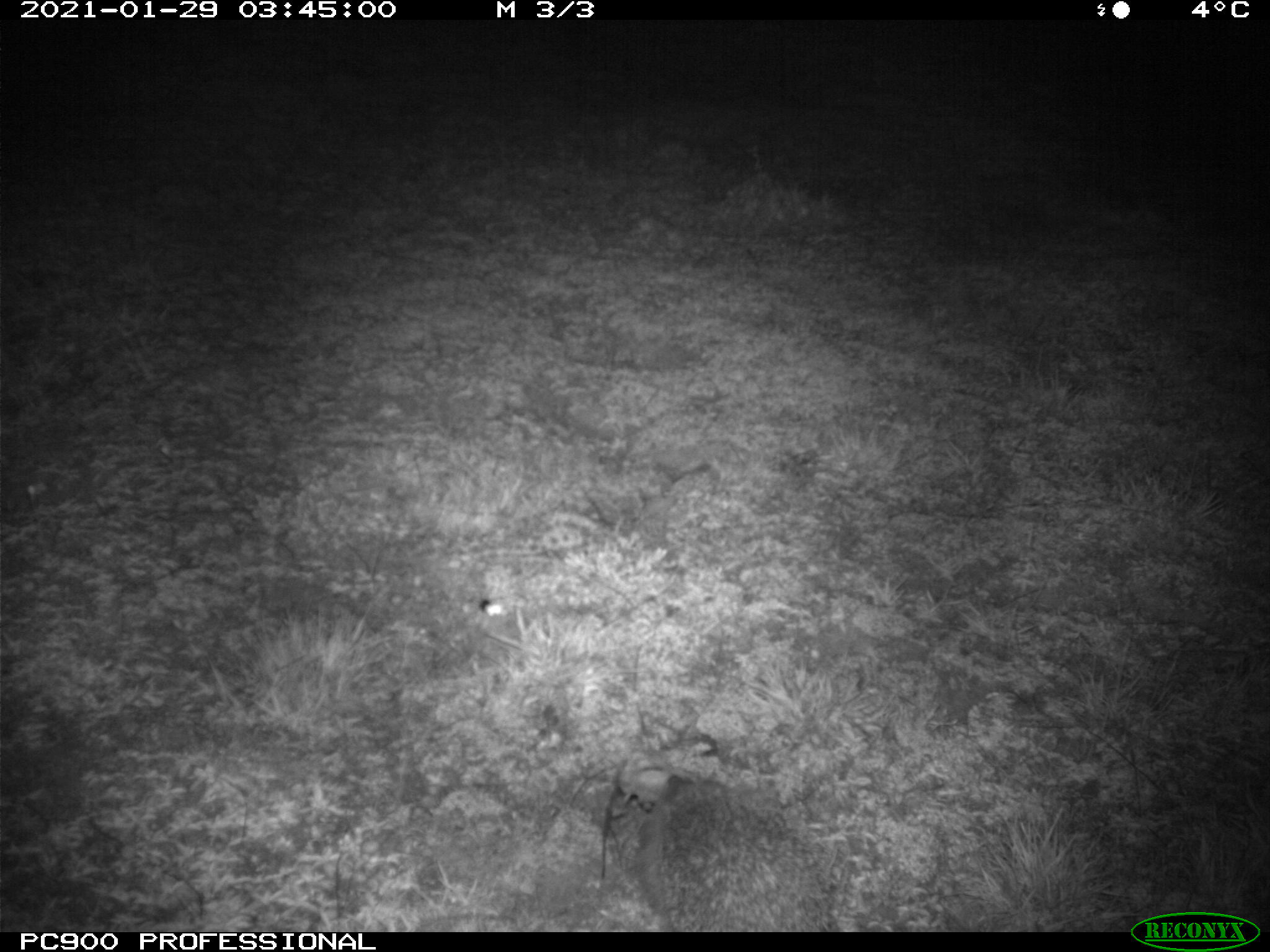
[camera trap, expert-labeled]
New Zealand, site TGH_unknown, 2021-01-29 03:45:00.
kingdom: Animalia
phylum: Chordata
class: Mammalia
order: Eulipotyphla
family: Erinaceidae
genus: Erinaceus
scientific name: Erinaceus europaeus europaeus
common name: european hedgehog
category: hedgehog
Hedgehog (european hedgehog) (Erinaceus europaeus europaeus).